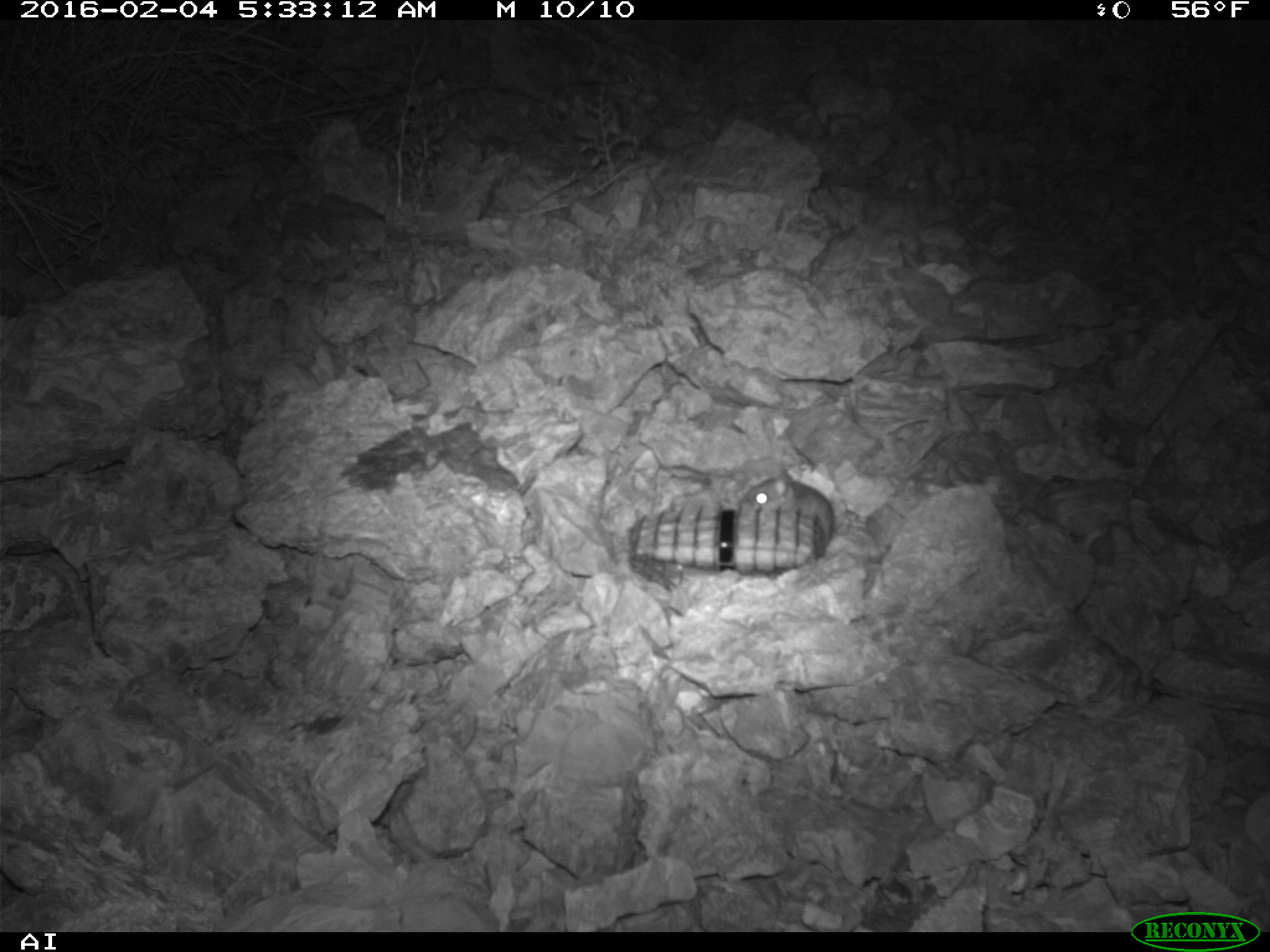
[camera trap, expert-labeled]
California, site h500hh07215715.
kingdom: Animalia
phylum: Chordata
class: Mammalia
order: Rodentia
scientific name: Rodentia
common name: rodent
Rodent (Rodentia).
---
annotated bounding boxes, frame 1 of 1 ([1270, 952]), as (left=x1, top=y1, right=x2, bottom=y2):
rodent: (left=737, top=471, right=838, bottom=556)